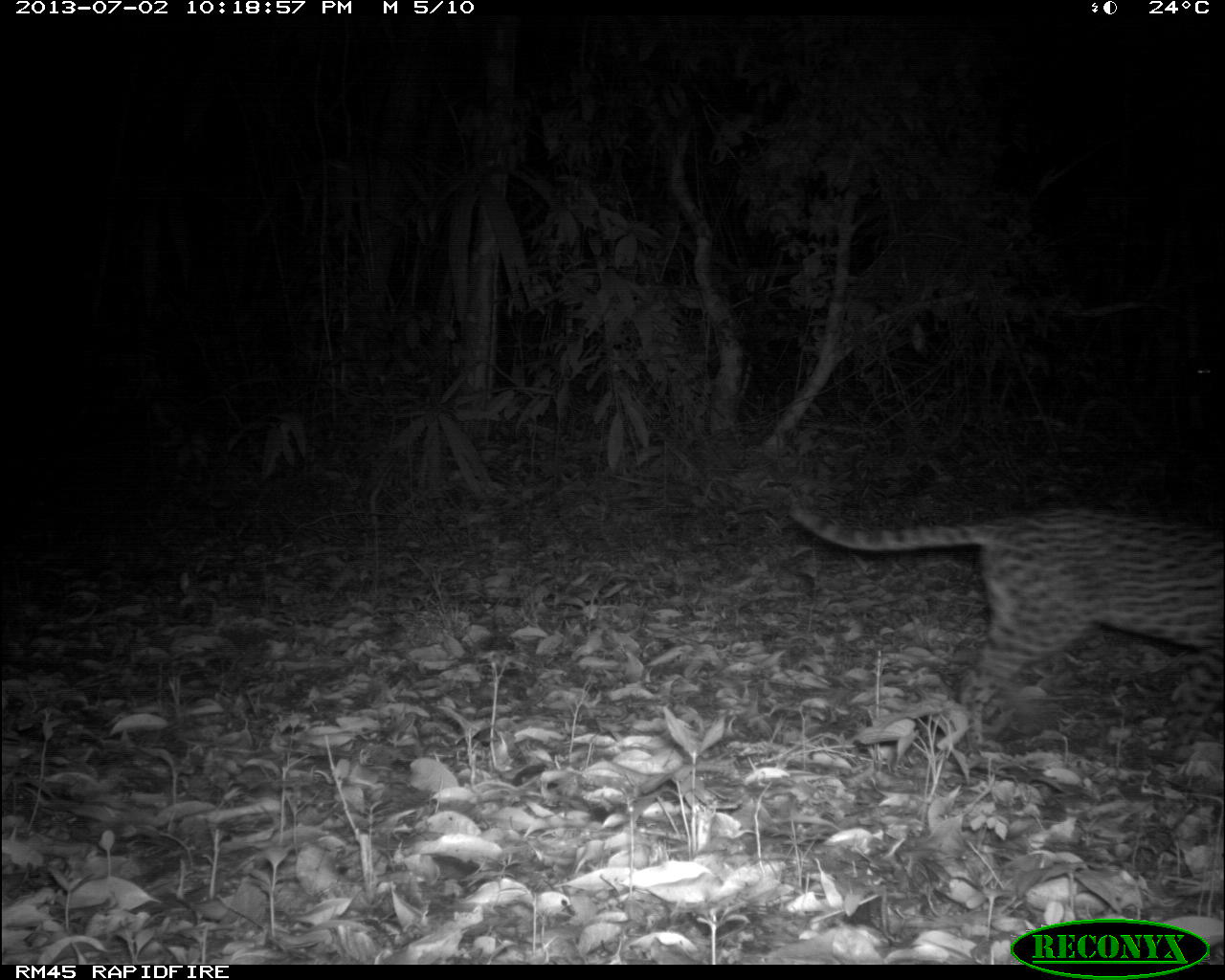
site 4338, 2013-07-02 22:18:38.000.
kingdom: Animalia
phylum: Chordata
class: Mammalia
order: Carnivora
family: Felidae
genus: Leopardus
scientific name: Leopardus pardalis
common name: ocelot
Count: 1.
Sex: female.